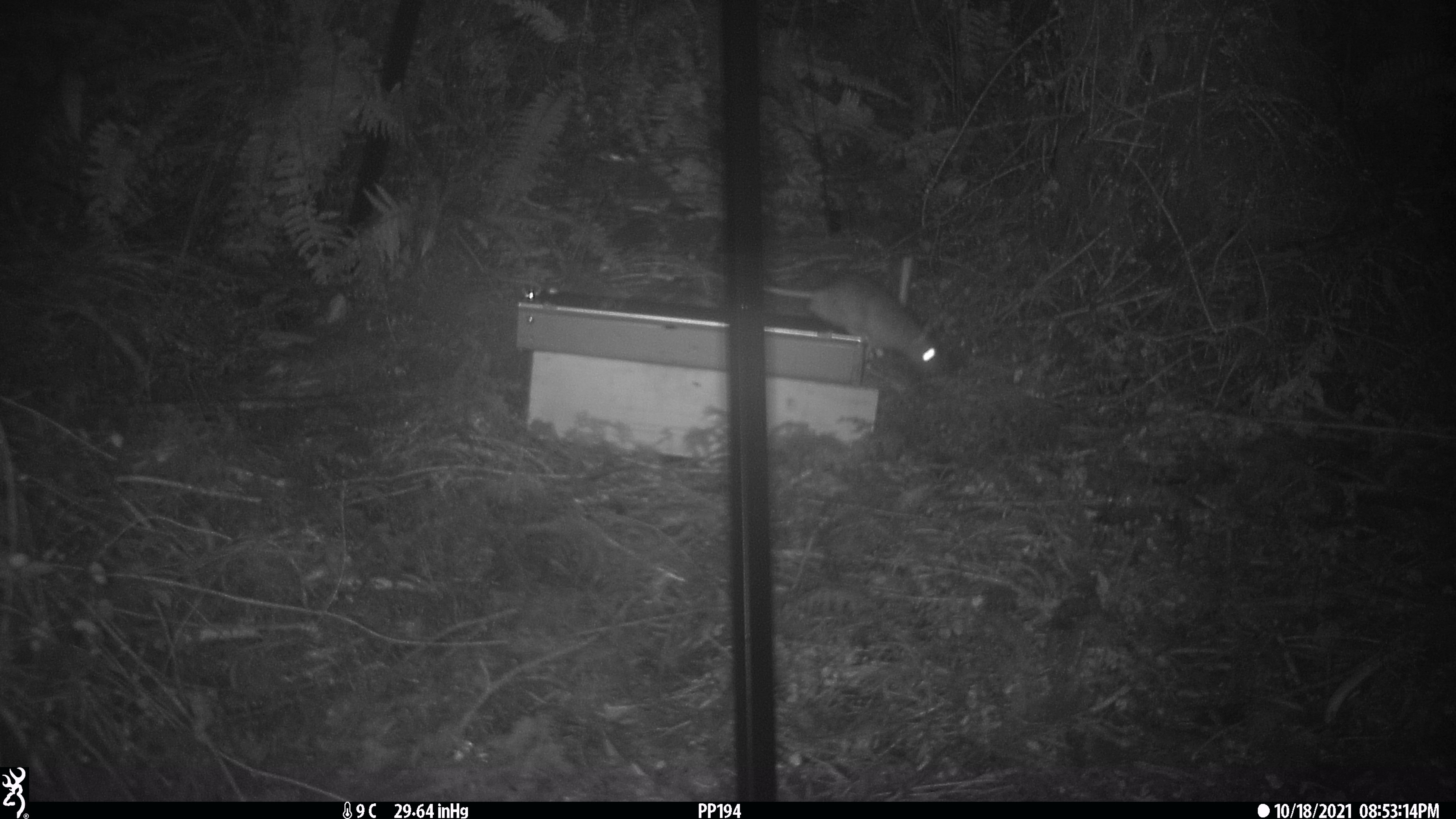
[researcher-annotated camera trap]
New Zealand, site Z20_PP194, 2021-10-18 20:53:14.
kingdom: Animalia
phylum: Chordata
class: Mammalia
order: Rodentia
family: Muridae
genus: Rattus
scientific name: Rattus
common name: rat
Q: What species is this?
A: Rat (Rattus).